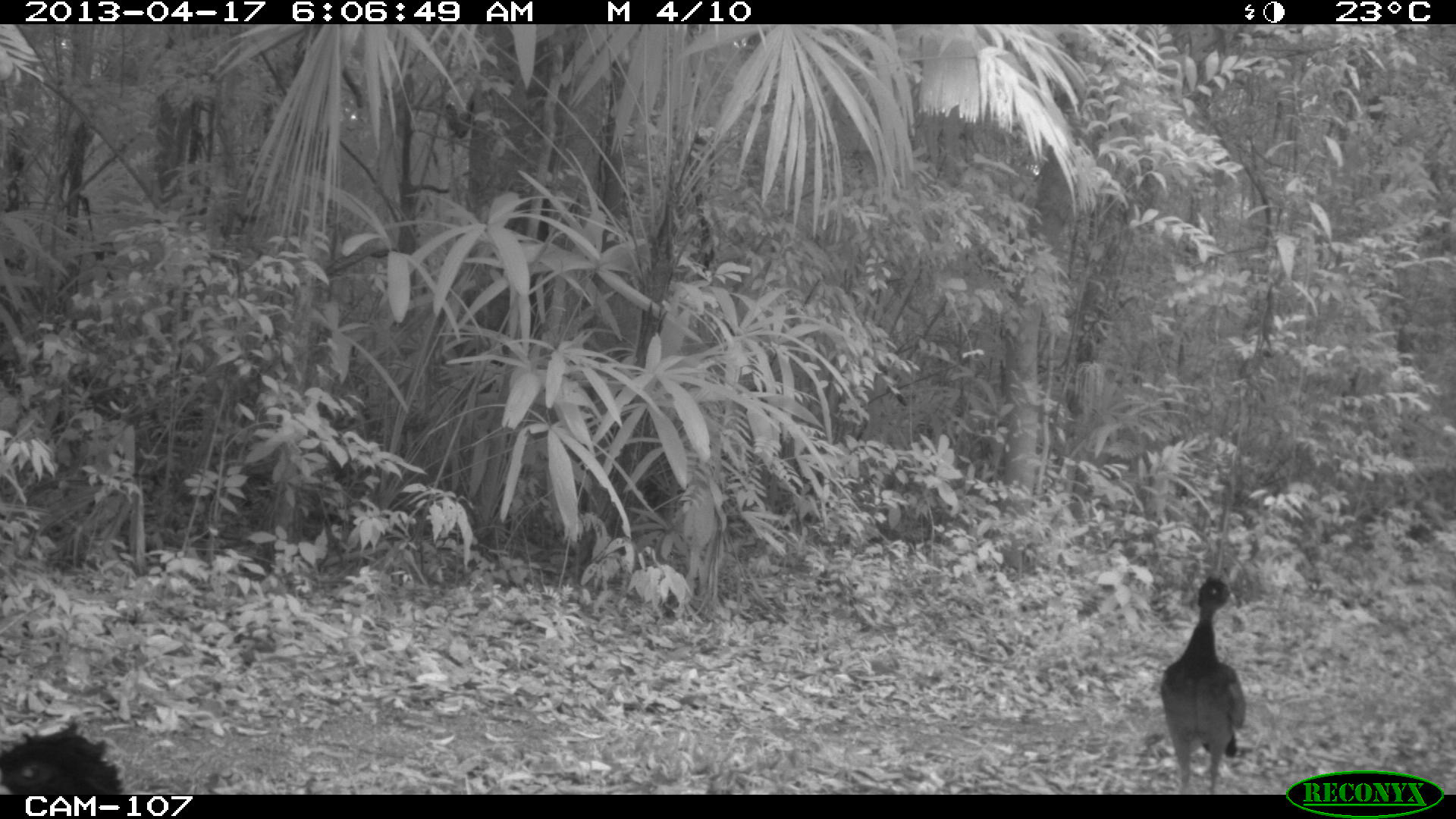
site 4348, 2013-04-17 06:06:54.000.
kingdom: Animalia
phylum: Chordata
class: Aves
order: Galliformes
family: Cracidae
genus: Crax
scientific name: Crax rubra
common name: great curassow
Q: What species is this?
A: Crax rubra (great curassow).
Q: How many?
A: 2.